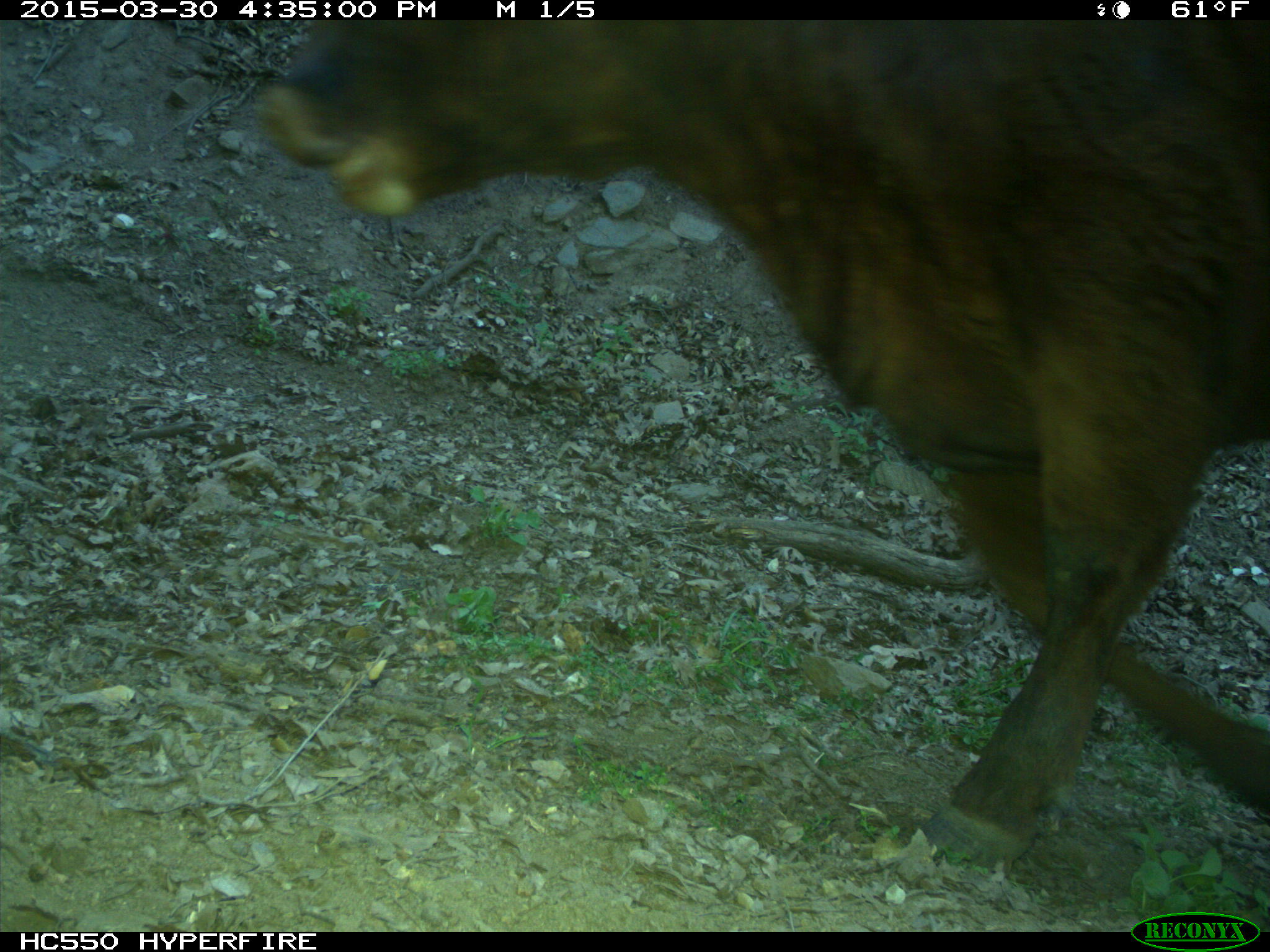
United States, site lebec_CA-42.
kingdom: Animalia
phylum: Chordata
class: Mammalia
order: Artiodactyla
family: Bovidae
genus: Bos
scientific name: Bos taurus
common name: domestic cow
Bos taurus (domestic cow).